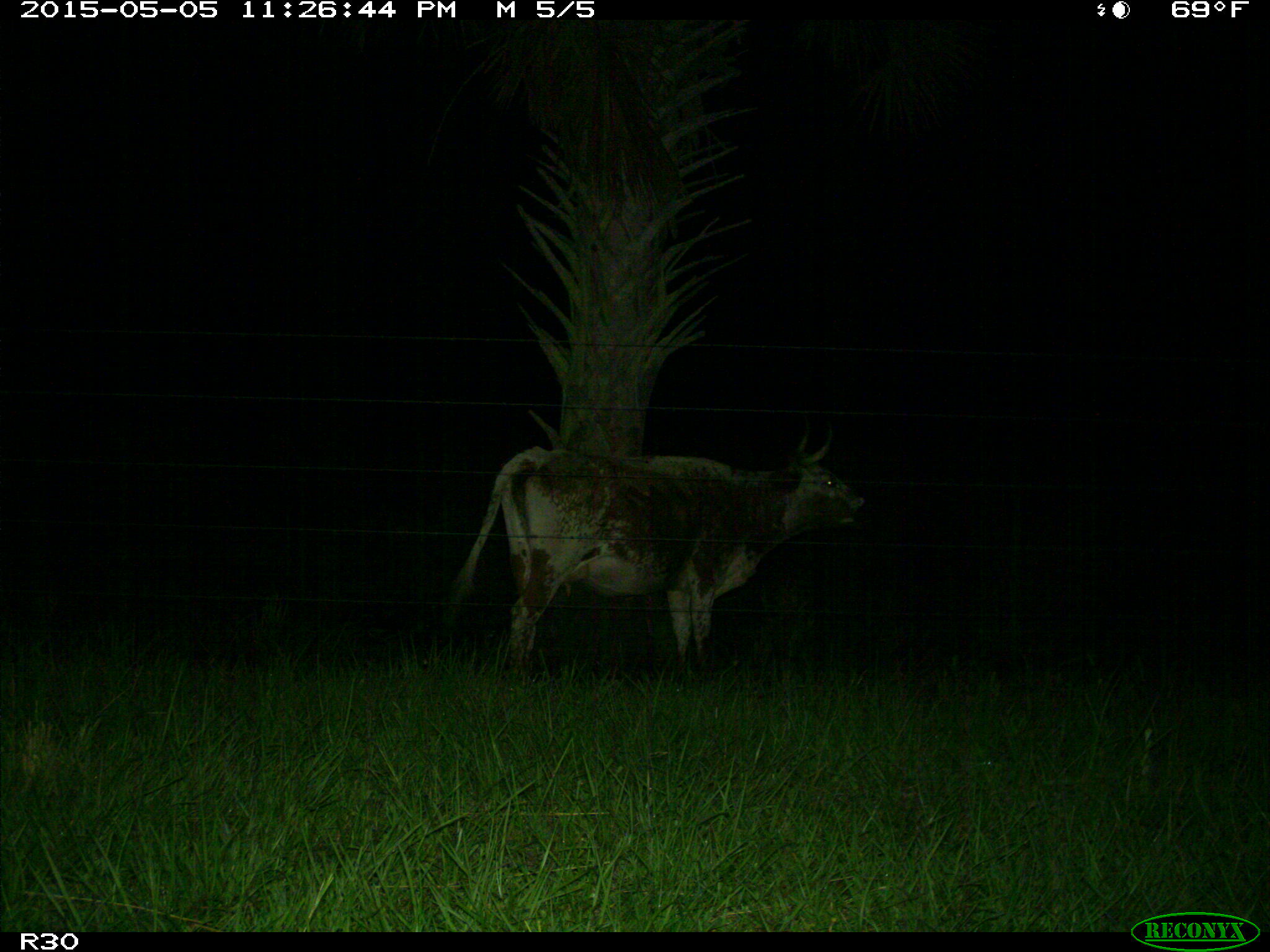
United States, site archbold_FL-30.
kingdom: Animalia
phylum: Chordata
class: Mammalia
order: Artiodactyla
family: Bovidae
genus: Bos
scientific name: Bos taurus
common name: domestic cow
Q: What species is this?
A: Bos taurus (domestic cow).